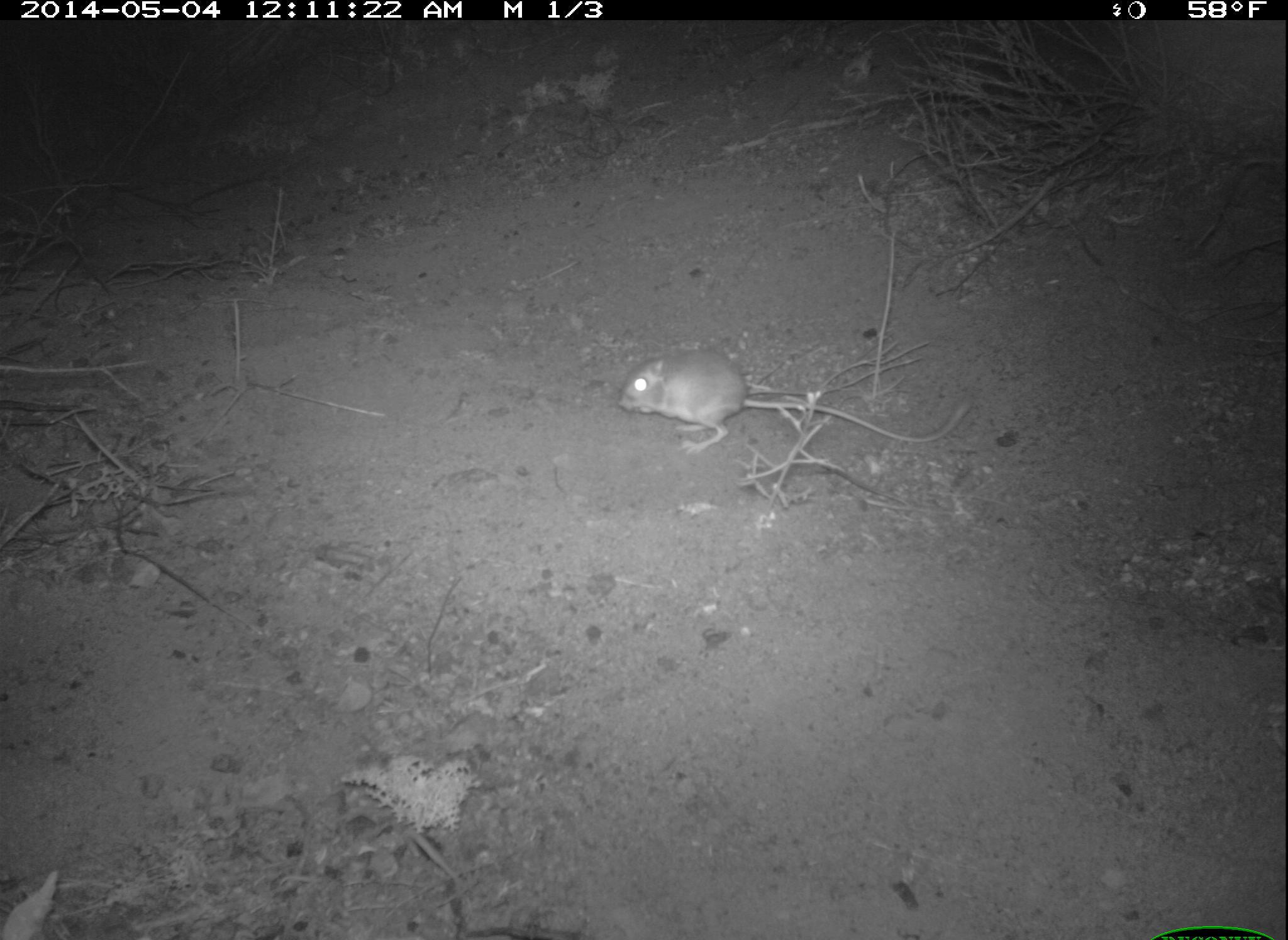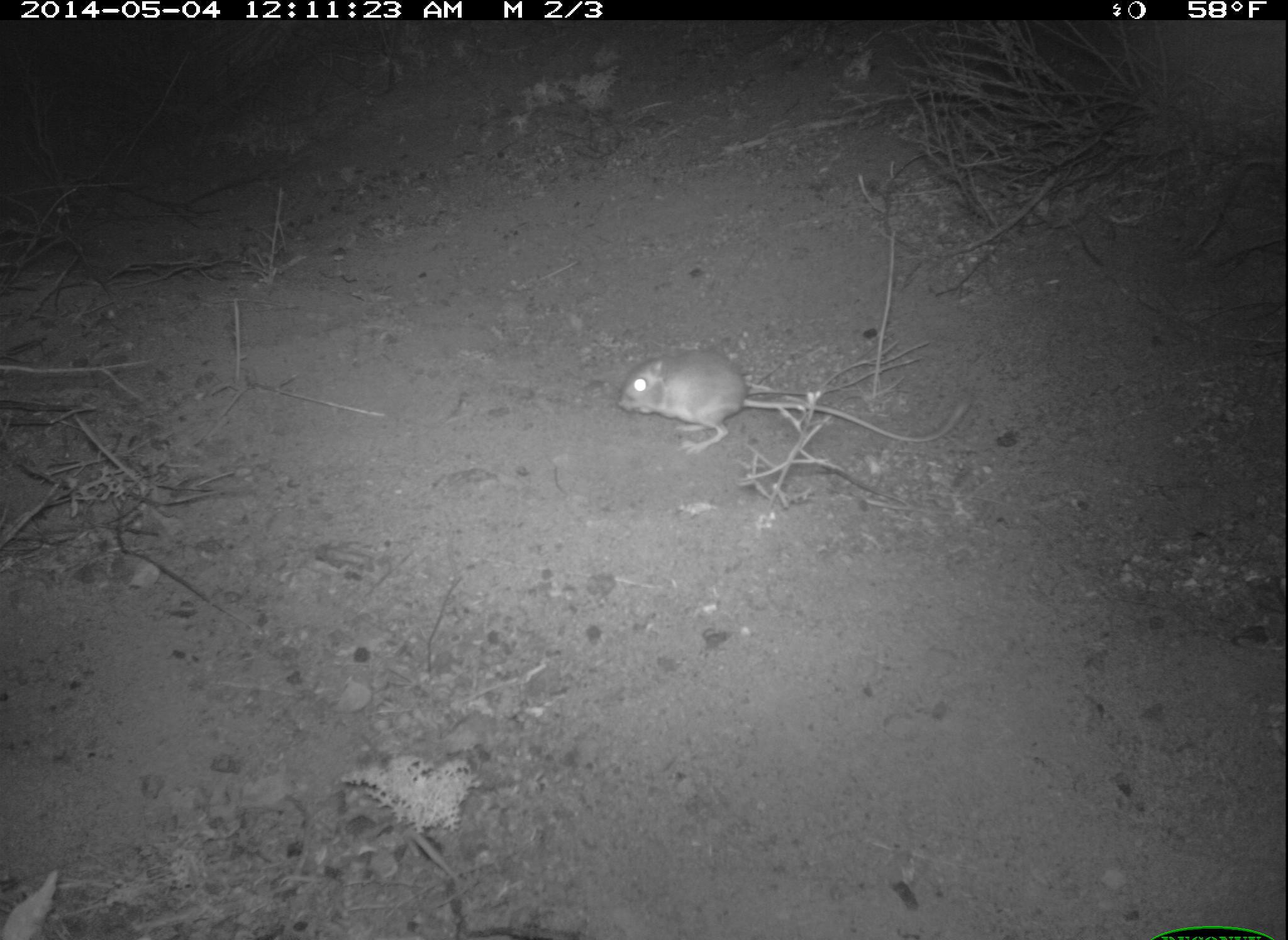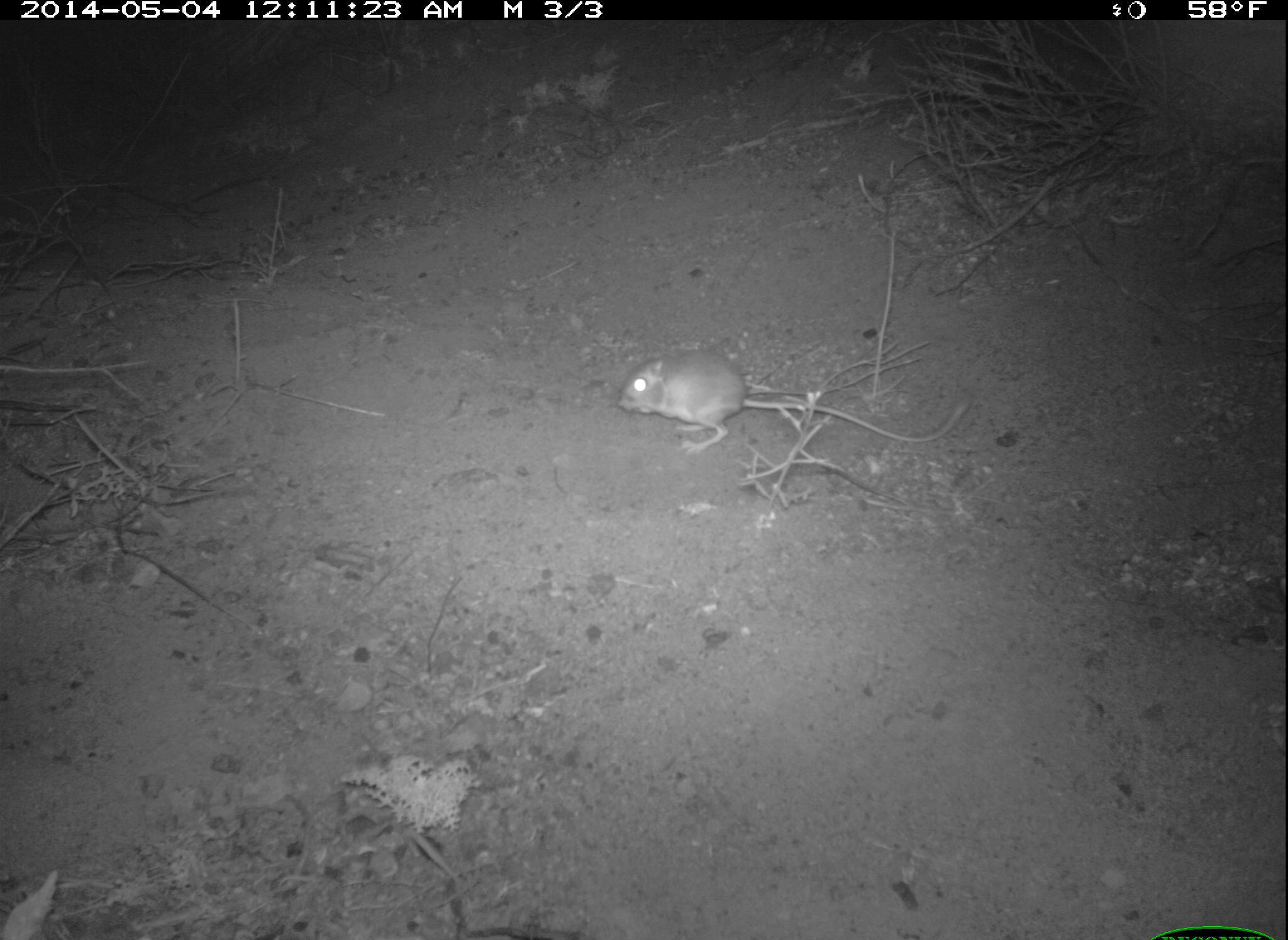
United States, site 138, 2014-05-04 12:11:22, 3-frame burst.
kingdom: Animalia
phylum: Chordata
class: Mammalia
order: Rodentia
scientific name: Rodentia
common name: rodent